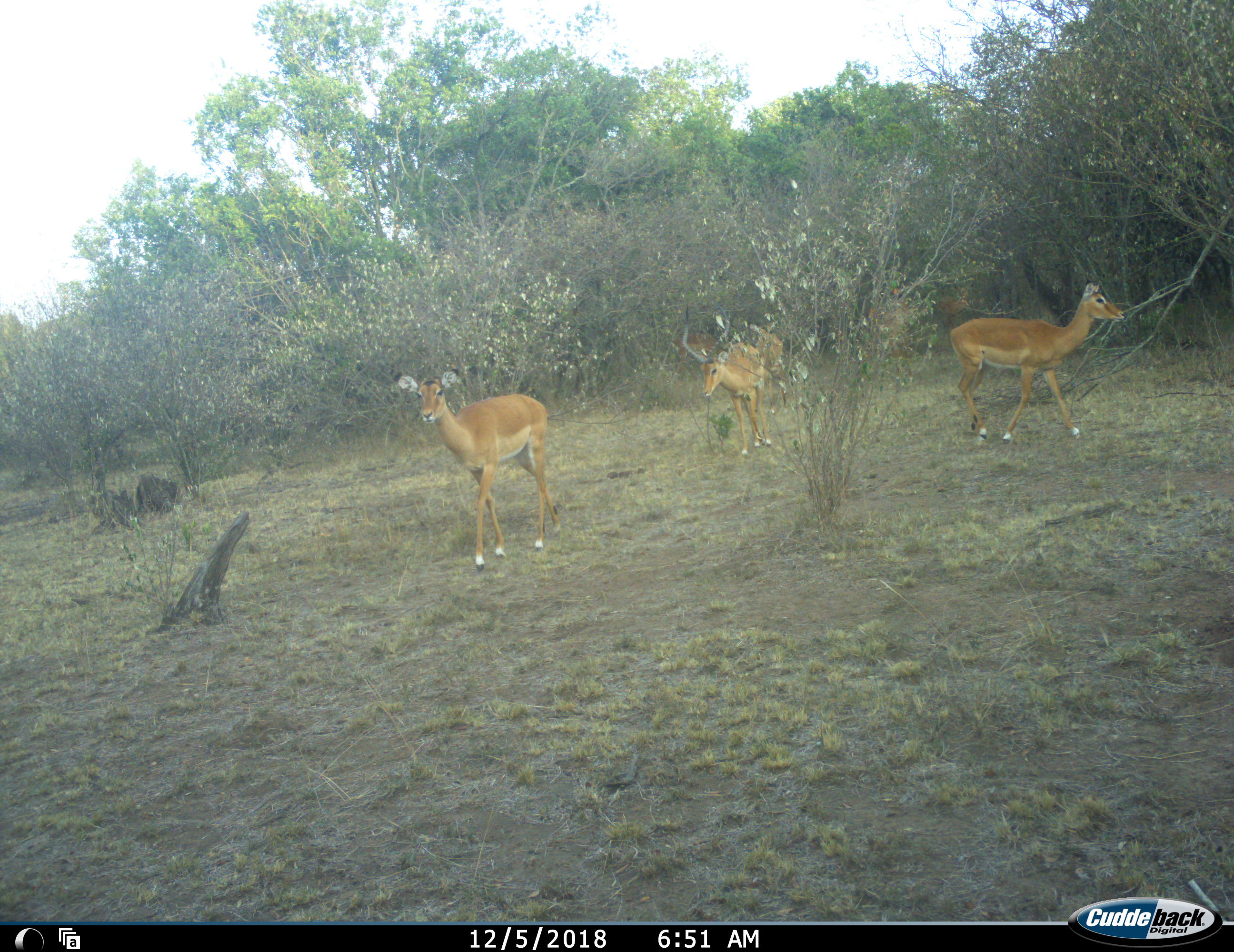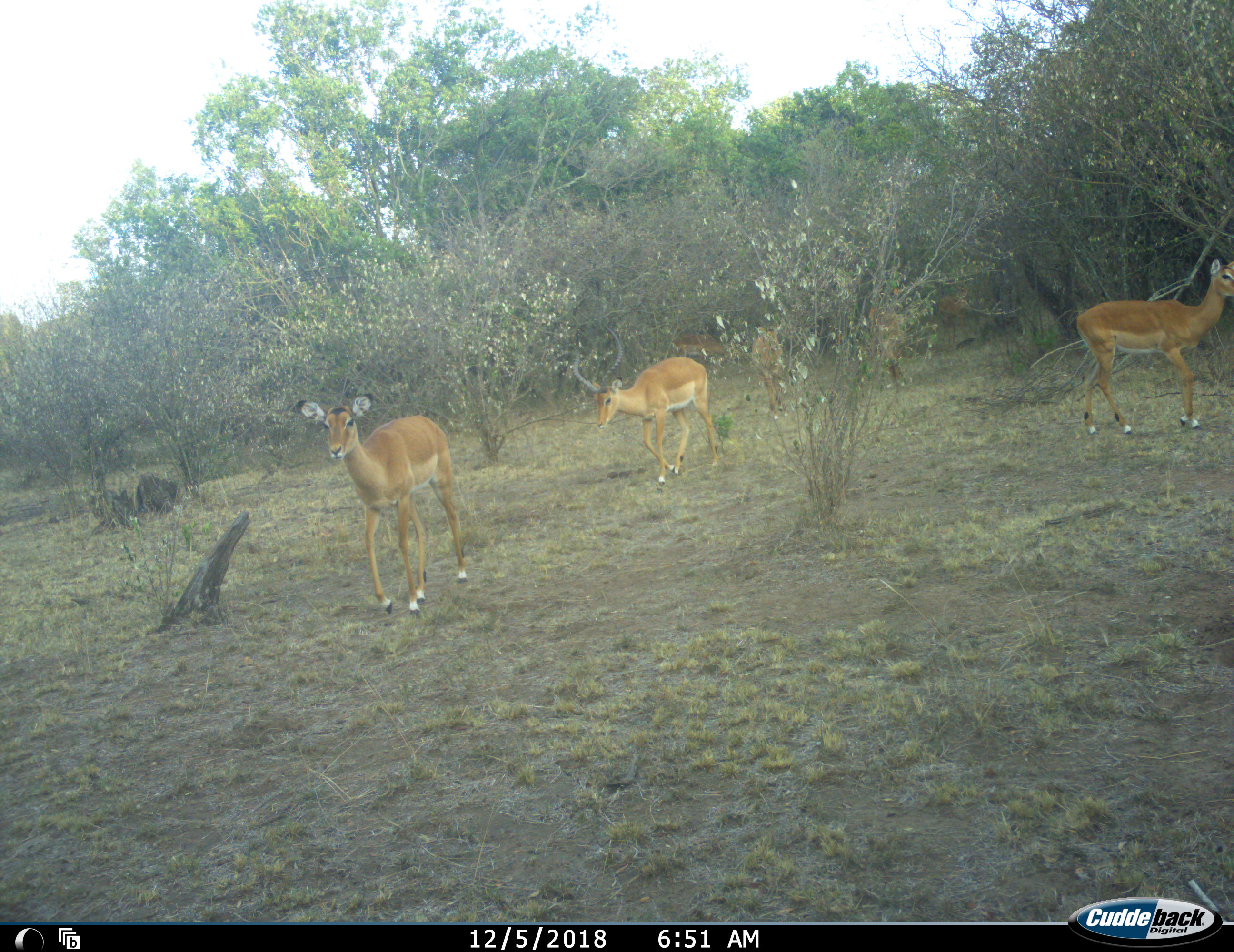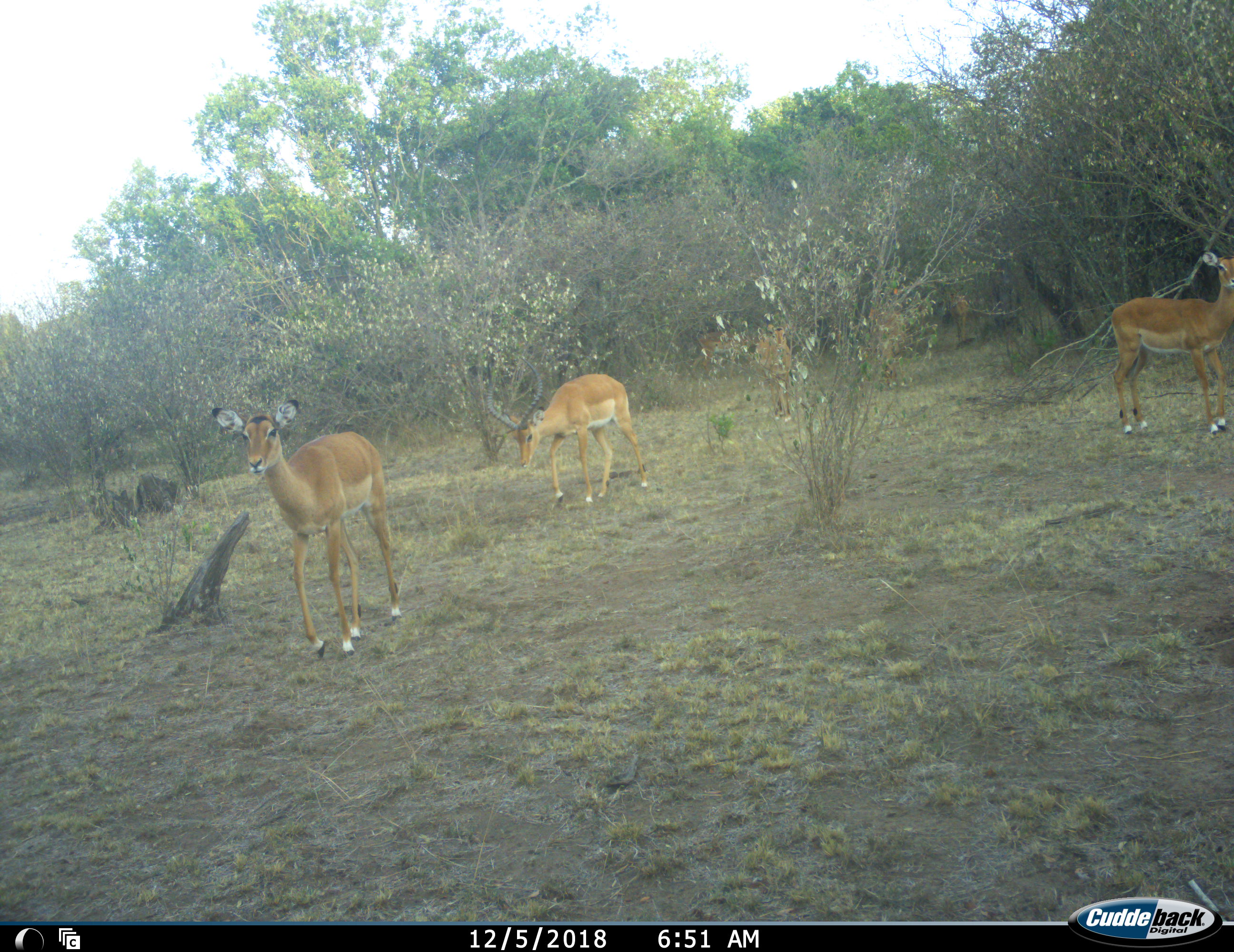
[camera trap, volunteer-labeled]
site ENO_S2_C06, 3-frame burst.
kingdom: Animalia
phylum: Chordata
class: Mammalia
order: Artiodactyla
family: Bovidae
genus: Aepyceros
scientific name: Aepyceros melampus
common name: impala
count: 6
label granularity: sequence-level